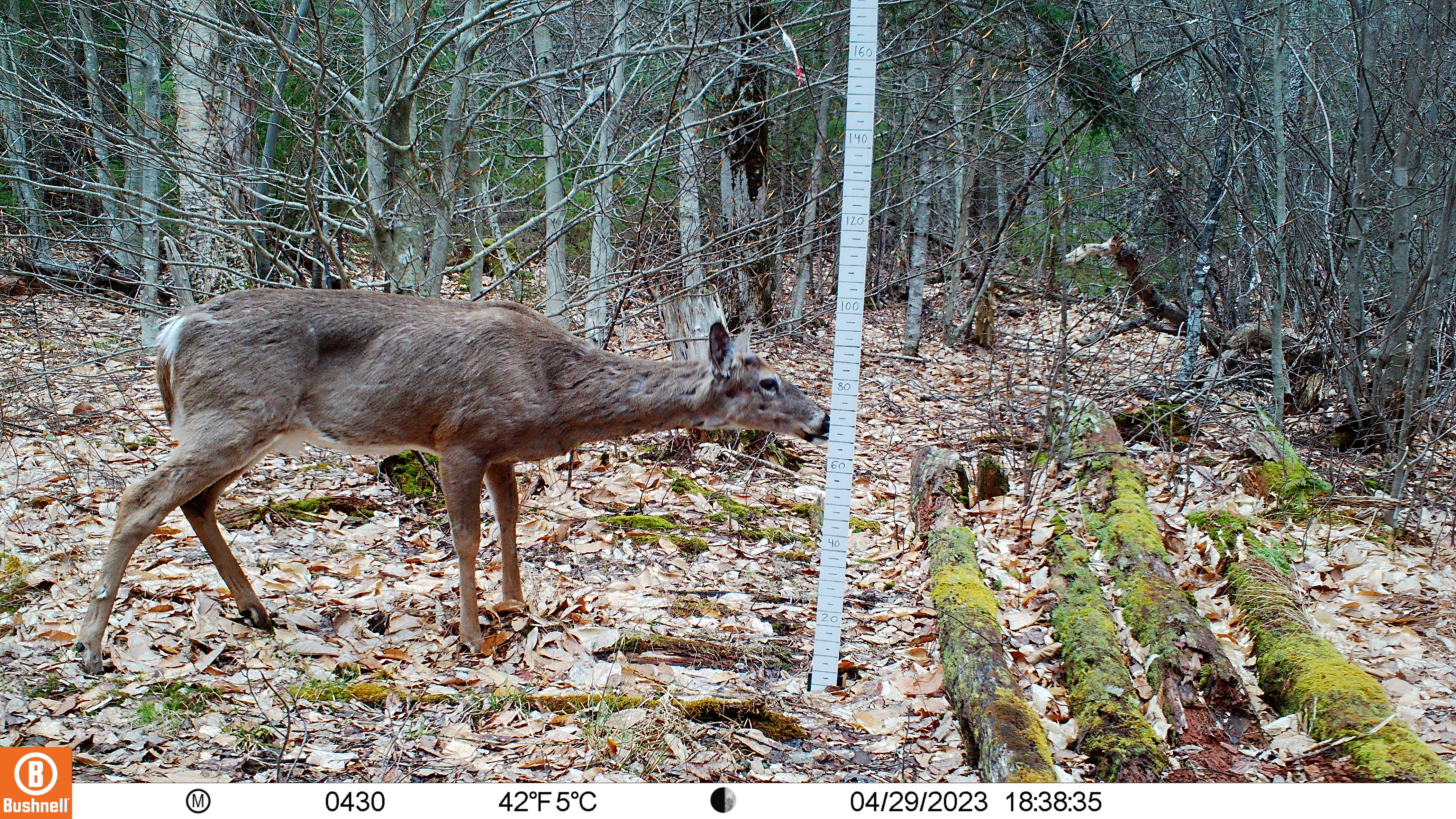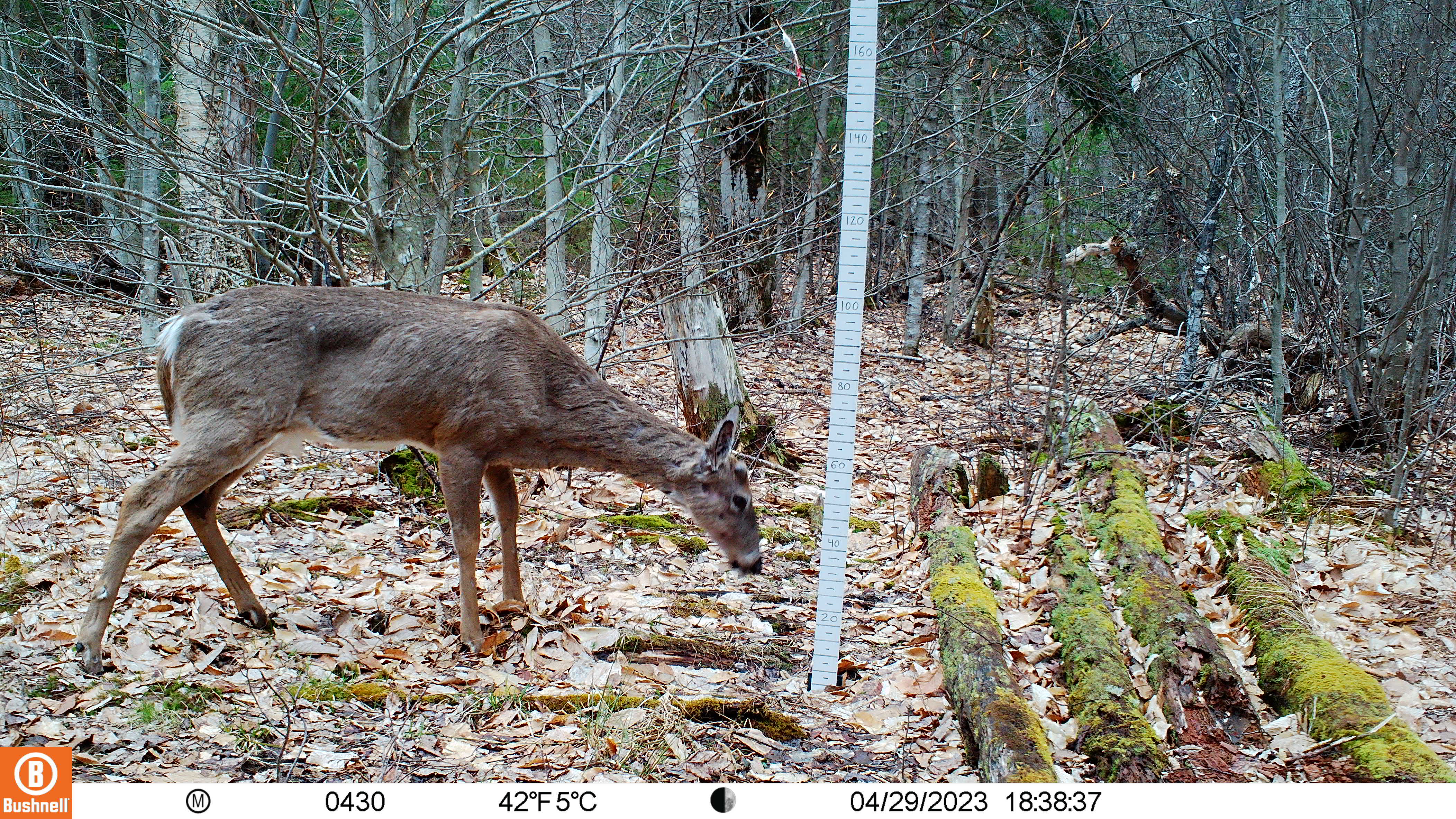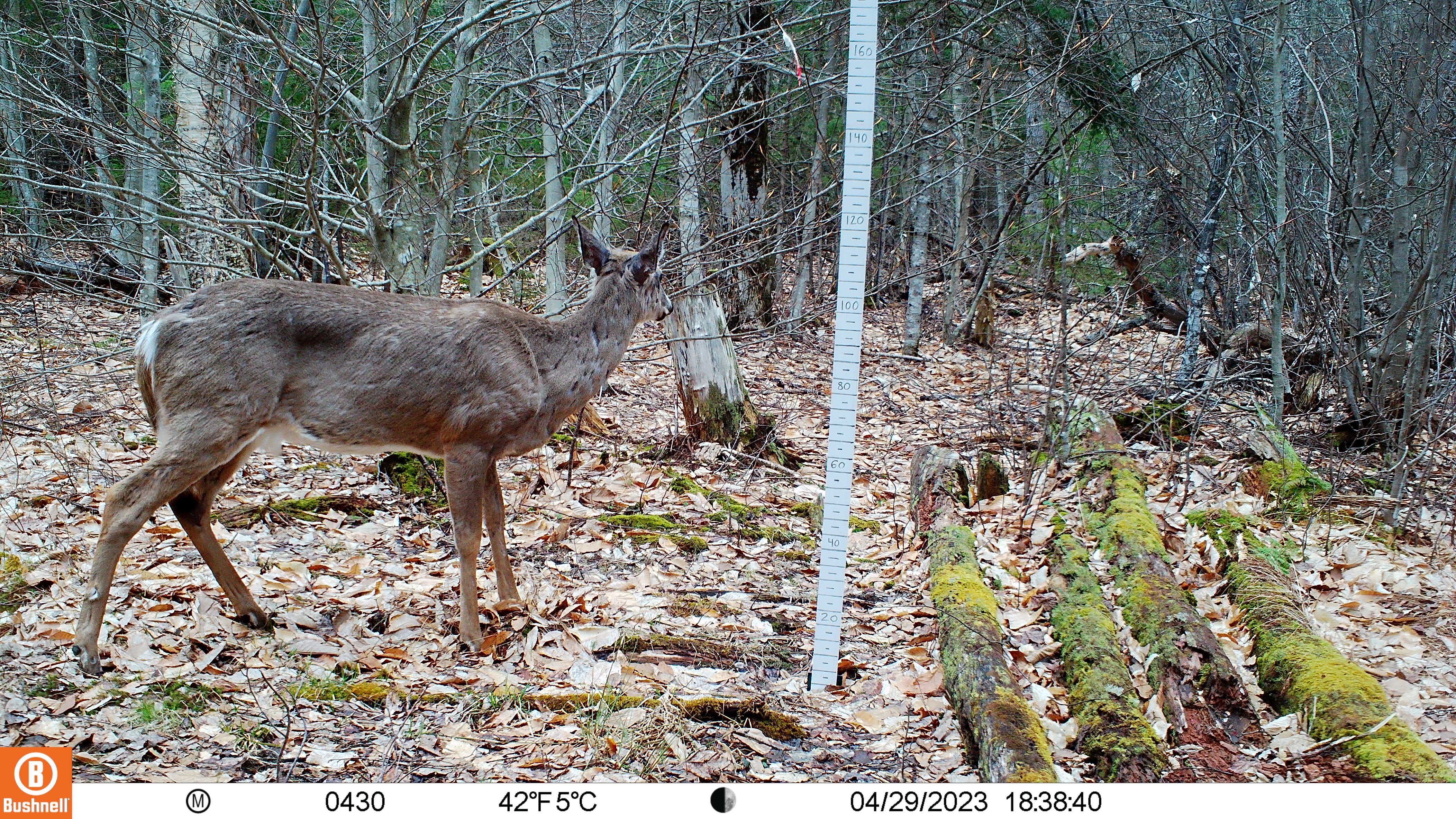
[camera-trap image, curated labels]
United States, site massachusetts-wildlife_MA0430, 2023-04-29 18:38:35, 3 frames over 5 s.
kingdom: Animalia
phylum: Chordata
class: Mammalia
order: Artiodactyla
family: Cervidae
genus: Odocoileus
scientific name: Odocoileus virginianus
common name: white-tailed deer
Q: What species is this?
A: White-tailed deer (Odocoileus virginianus).